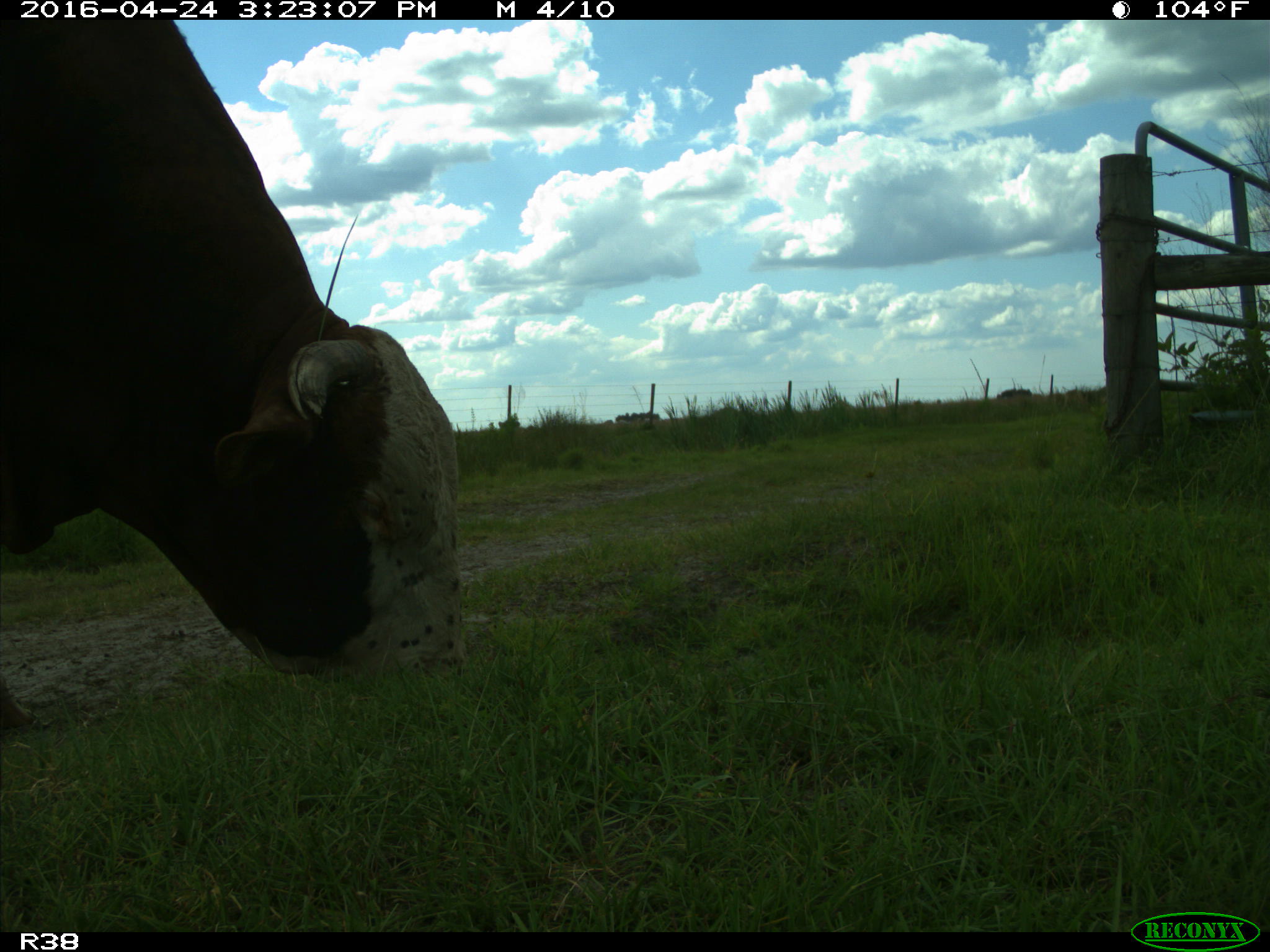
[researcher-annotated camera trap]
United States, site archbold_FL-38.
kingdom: Animalia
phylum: Chordata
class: Mammalia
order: Artiodactyla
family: Bovidae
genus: Bos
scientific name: Bos taurus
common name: domestic cow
Bos taurus (domestic cow).